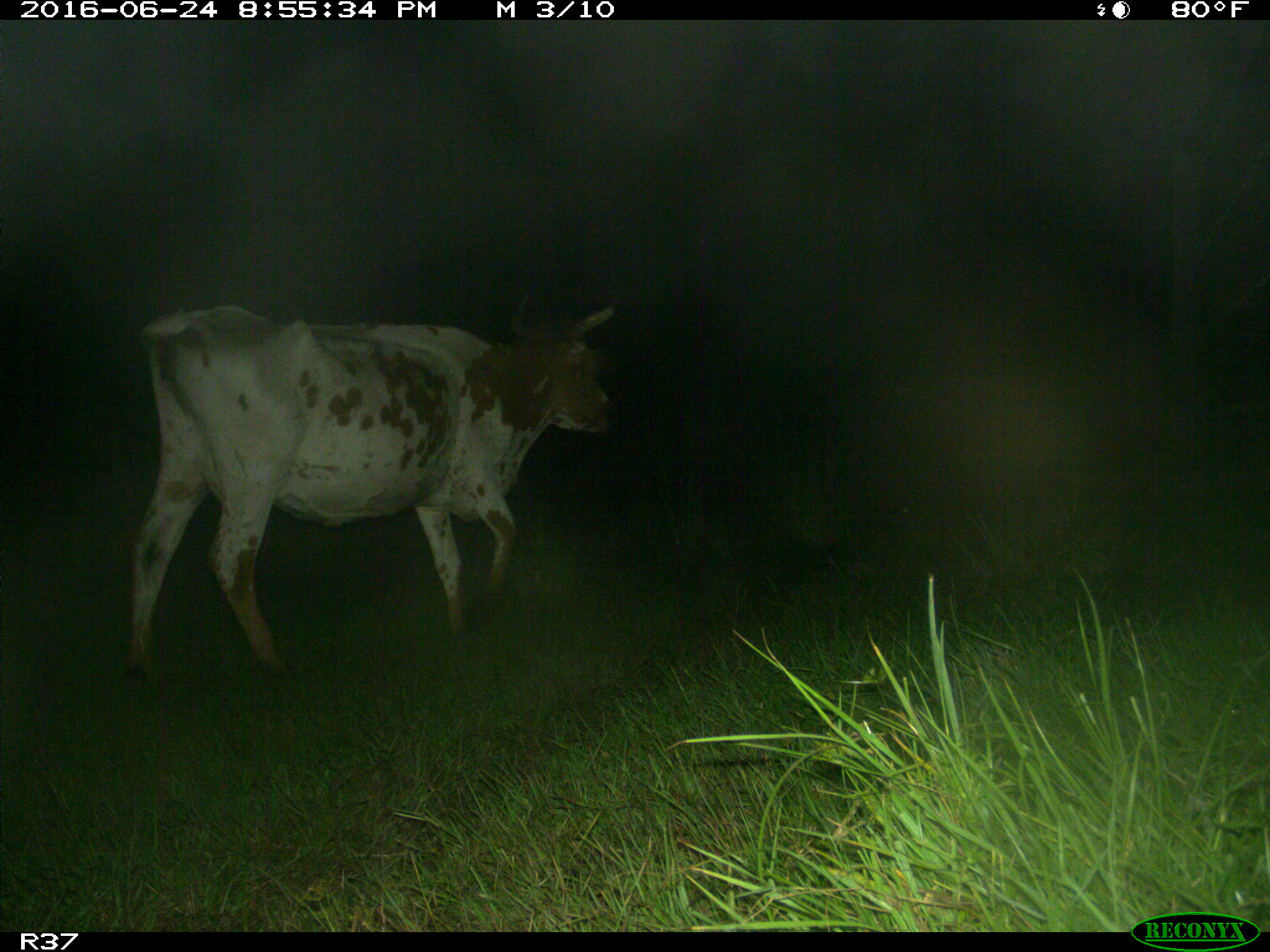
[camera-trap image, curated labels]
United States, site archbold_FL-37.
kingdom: Animalia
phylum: Chordata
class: Mammalia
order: Artiodactyla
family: Bovidae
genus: Bos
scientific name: Bos taurus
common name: domestic cow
Bos taurus (domestic cow).